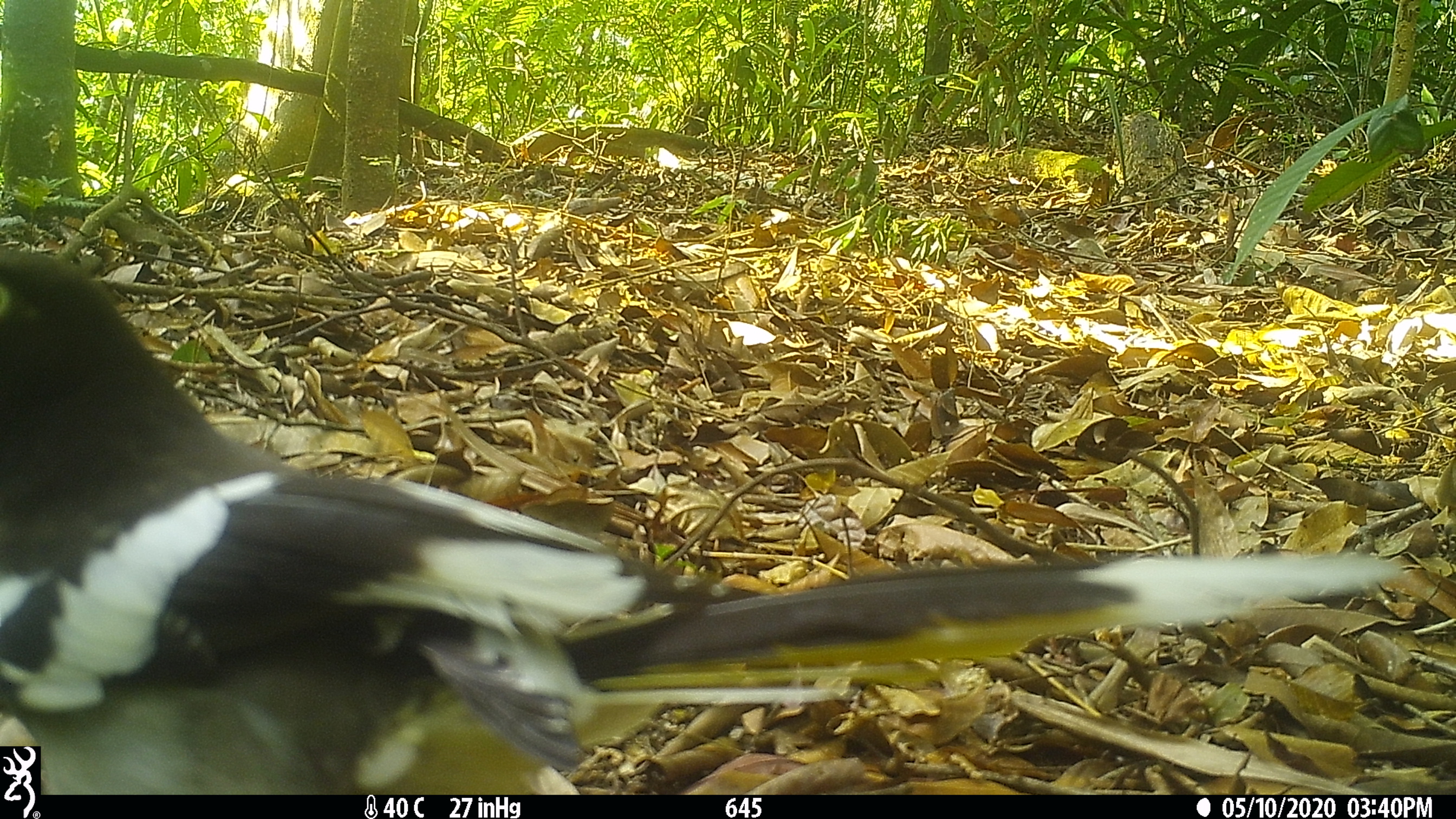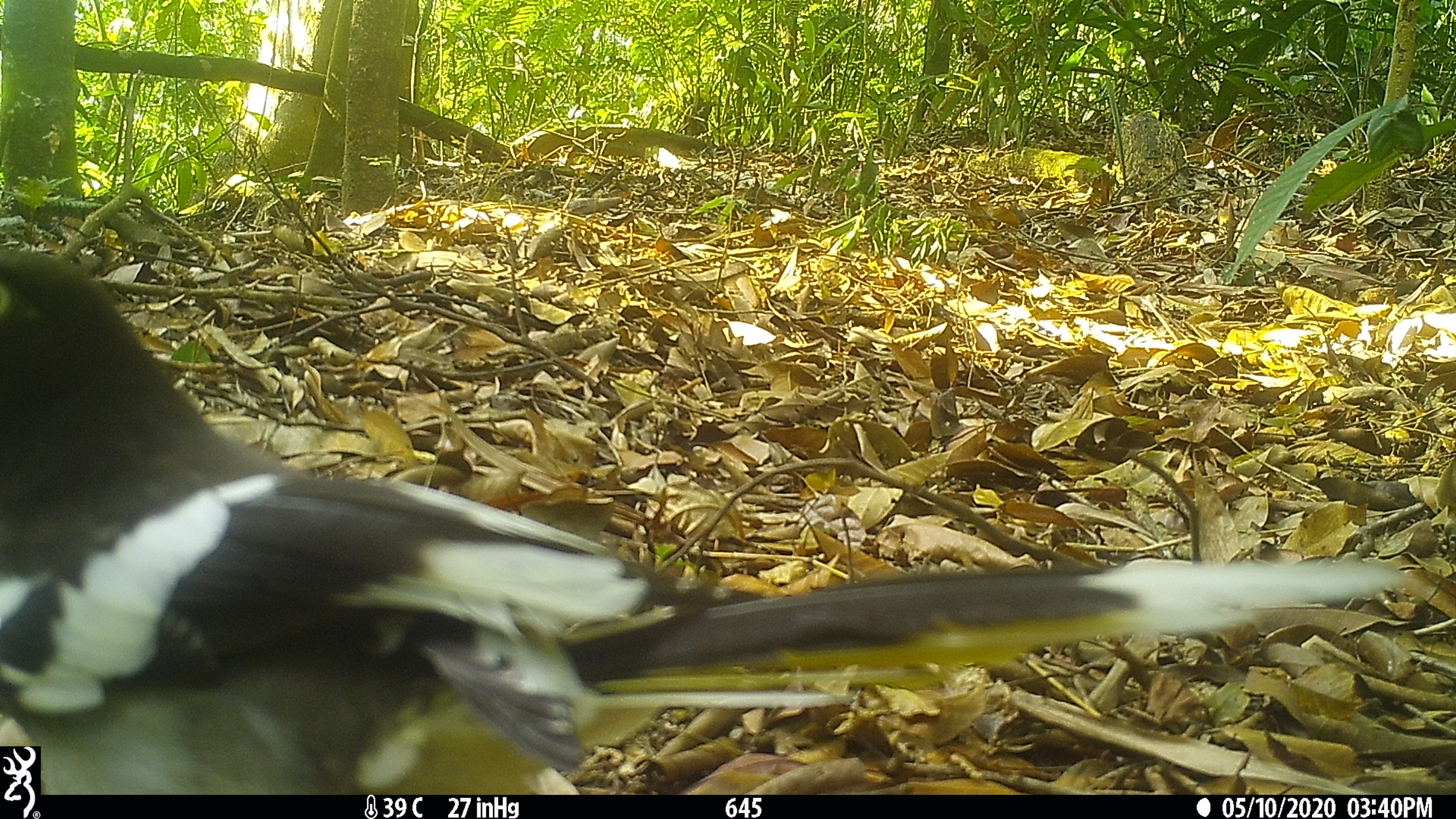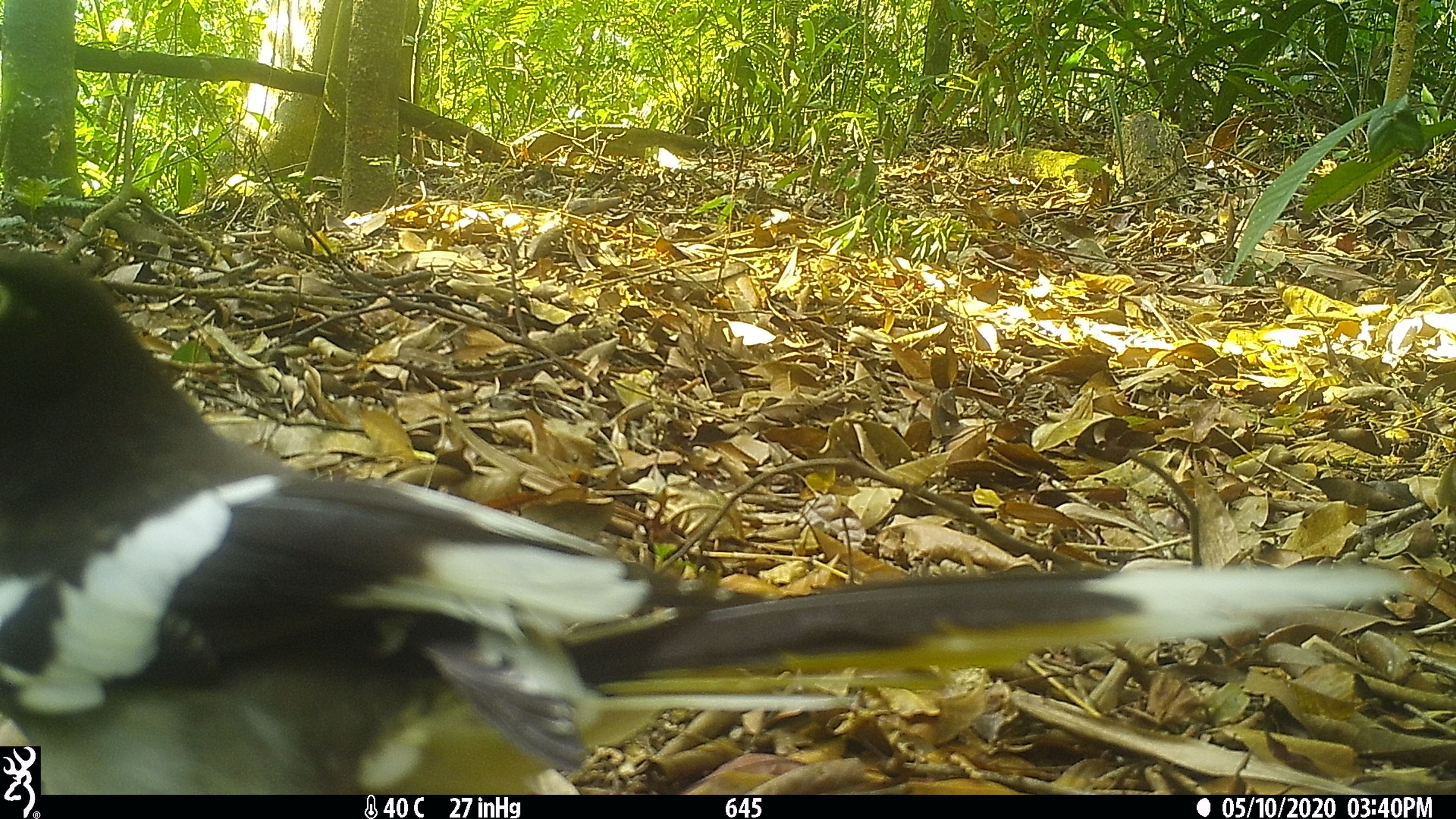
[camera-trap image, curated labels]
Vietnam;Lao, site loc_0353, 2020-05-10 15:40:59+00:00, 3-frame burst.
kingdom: Animalia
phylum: Chordata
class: Aves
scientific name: Aves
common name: bird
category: unidentified bird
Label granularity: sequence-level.